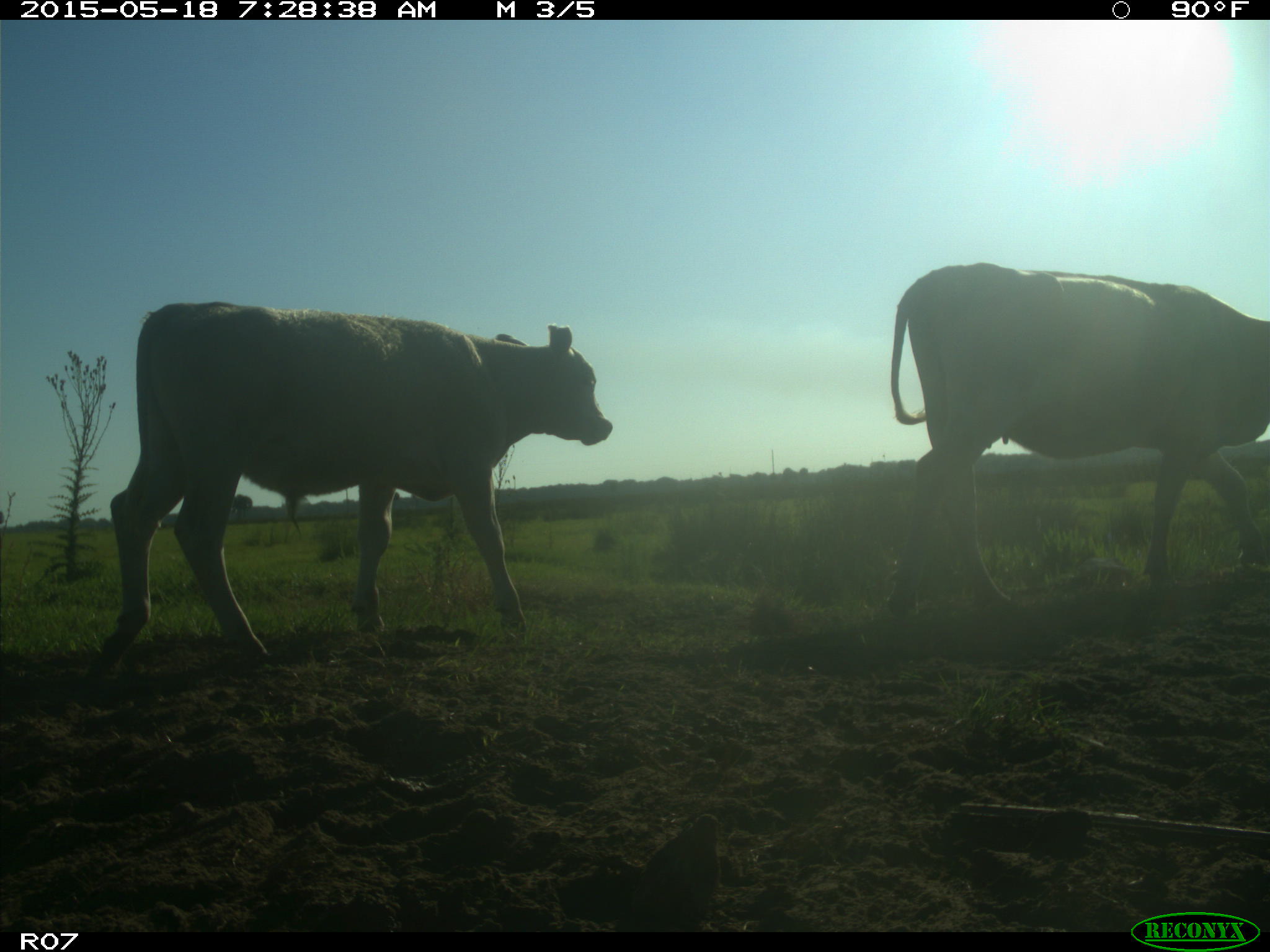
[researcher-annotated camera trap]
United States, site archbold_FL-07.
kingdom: Animalia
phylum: Chordata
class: Mammalia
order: Artiodactyla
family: Bovidae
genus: Bos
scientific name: Bos taurus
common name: domestic cow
Bos taurus (domestic cow).